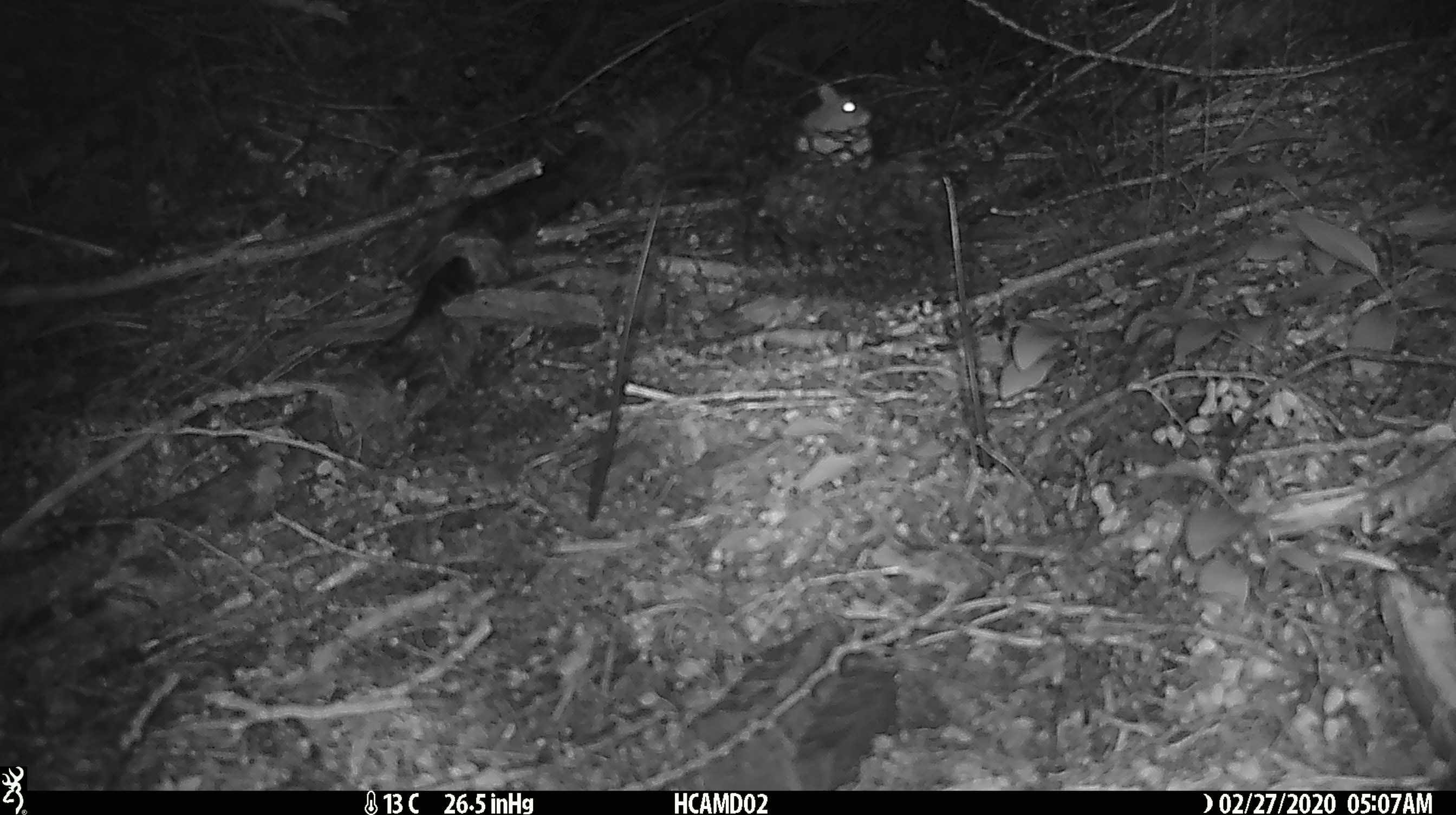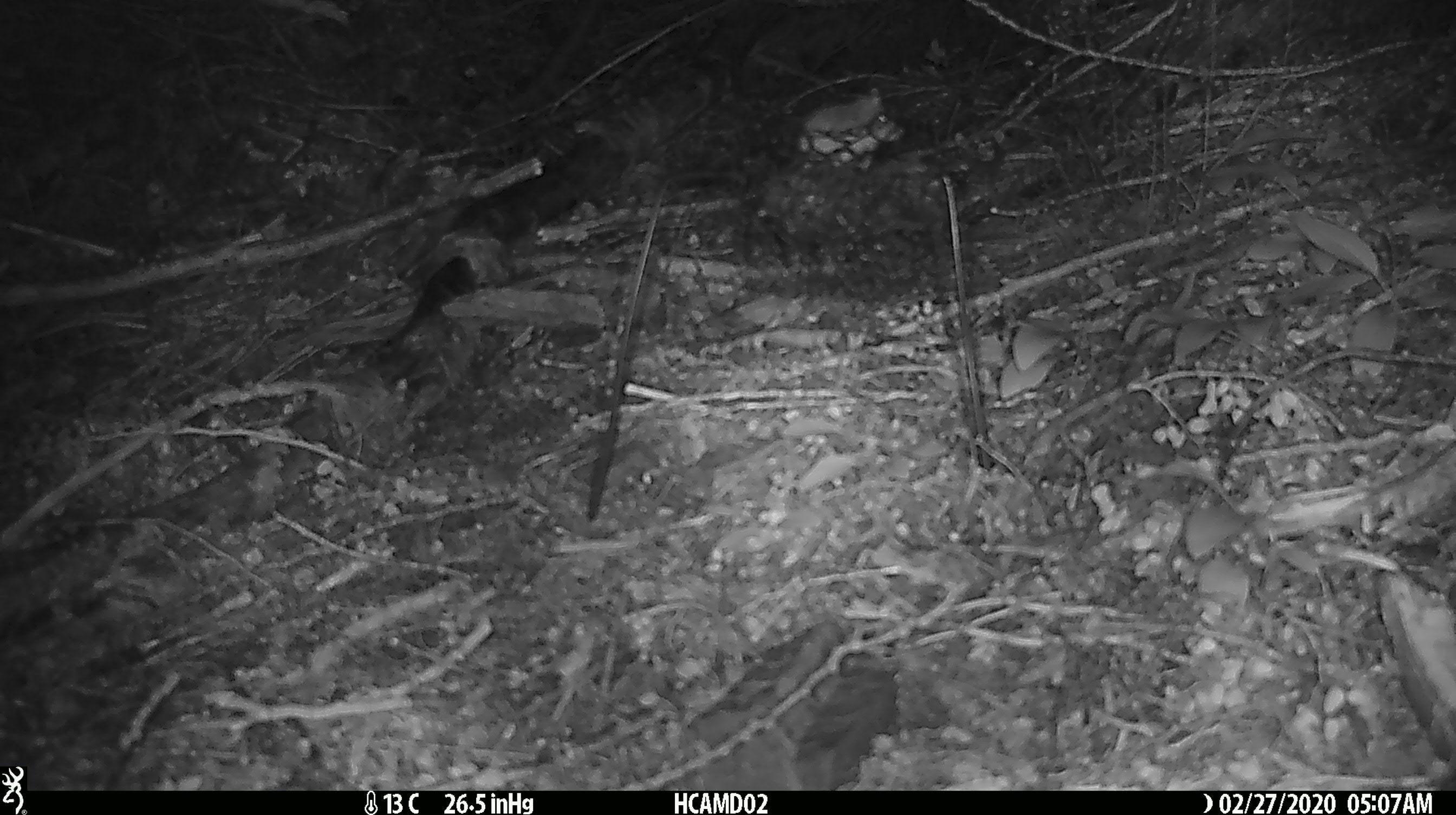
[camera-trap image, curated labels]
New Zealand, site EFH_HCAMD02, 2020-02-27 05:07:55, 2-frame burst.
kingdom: Animalia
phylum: Chordata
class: Mammalia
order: Rodentia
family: Muridae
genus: Mus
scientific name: Mus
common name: mouse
Mouse (Mus).